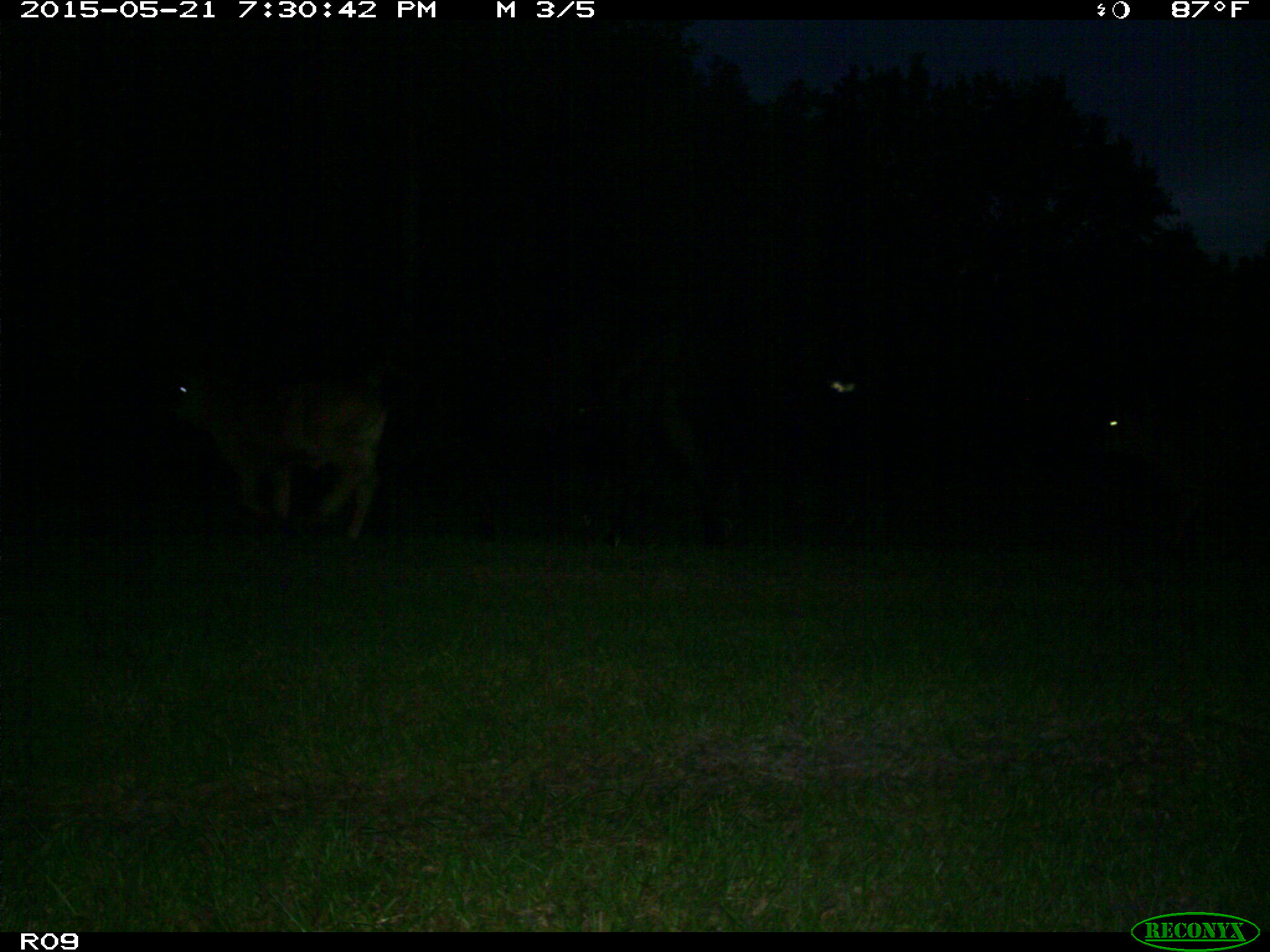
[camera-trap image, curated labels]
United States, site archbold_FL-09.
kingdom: Animalia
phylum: Chordata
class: Mammalia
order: Artiodactyla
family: Bovidae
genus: Bos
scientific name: Bos taurus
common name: domestic cow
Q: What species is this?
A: Bos taurus (domestic cow).